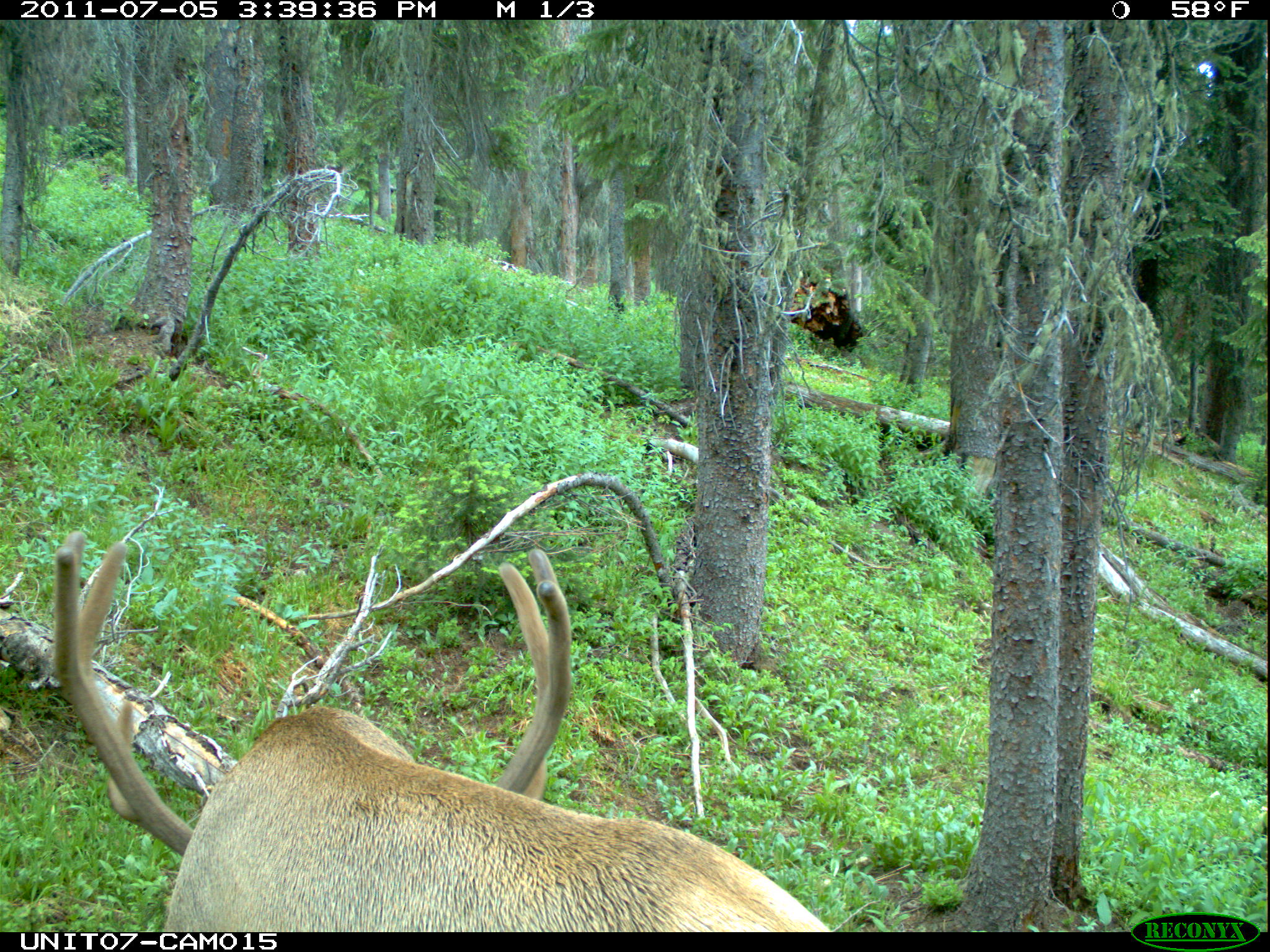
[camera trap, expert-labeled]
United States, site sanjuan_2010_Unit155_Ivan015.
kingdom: Animalia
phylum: Chordata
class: Mammalia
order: Artiodactyla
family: Cervidae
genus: Cervus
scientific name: Cervus elaphus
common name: red deer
Cervus elaphus (red deer).